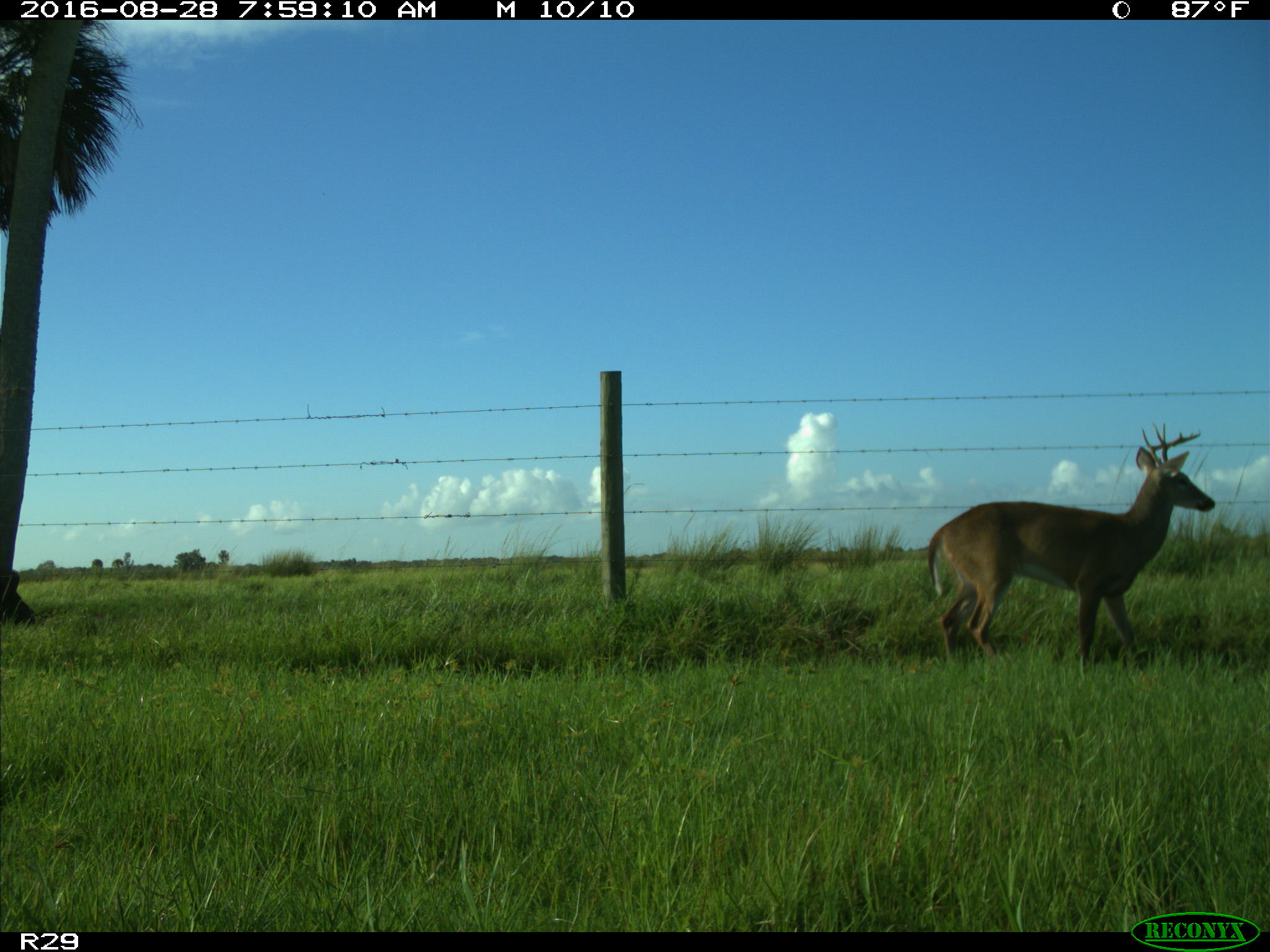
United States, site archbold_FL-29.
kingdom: Animalia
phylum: Chordata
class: Mammalia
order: Artiodactyla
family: Cervidae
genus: Odocoileus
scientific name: Odocoileus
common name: deer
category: unidentified deer